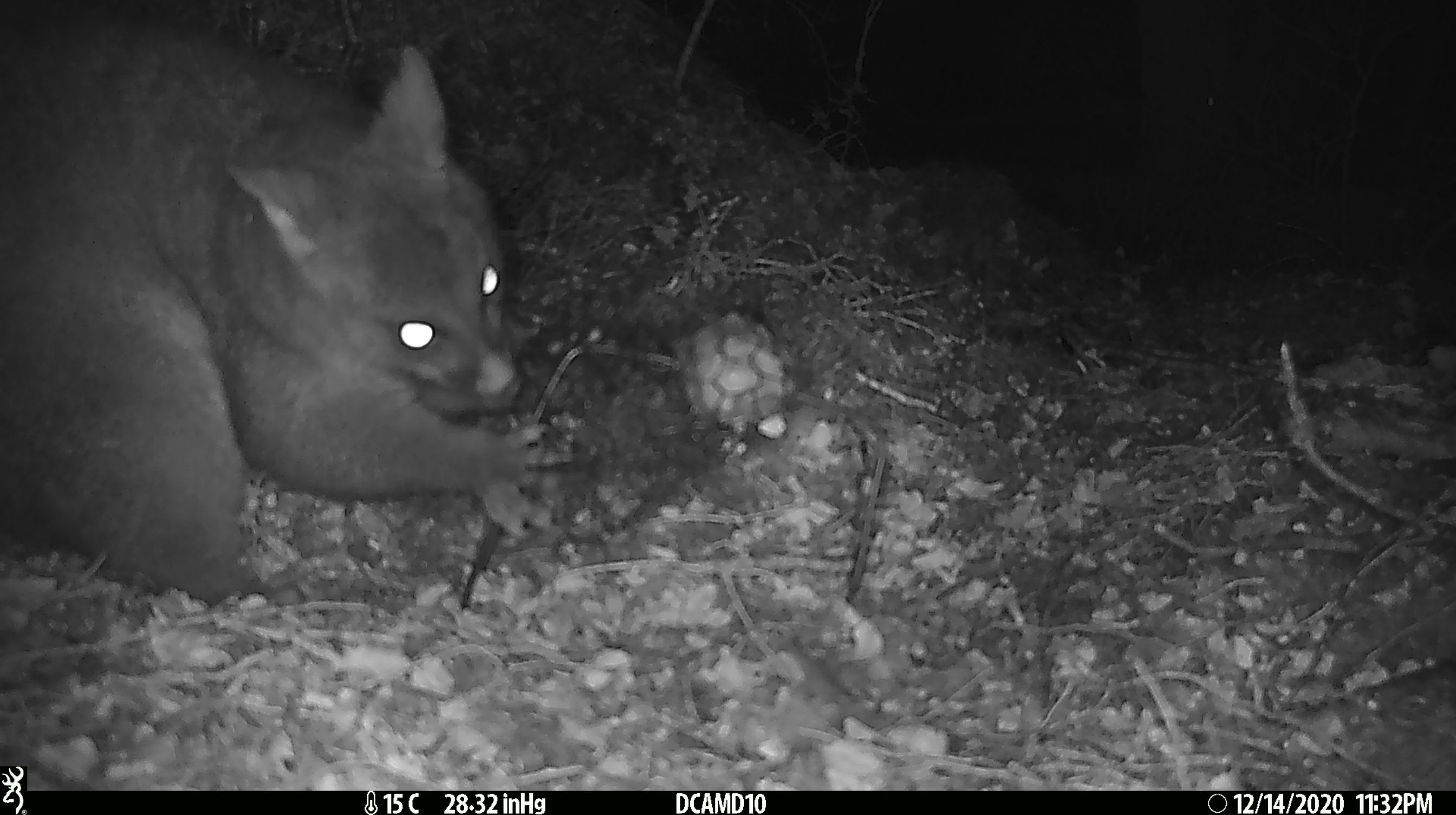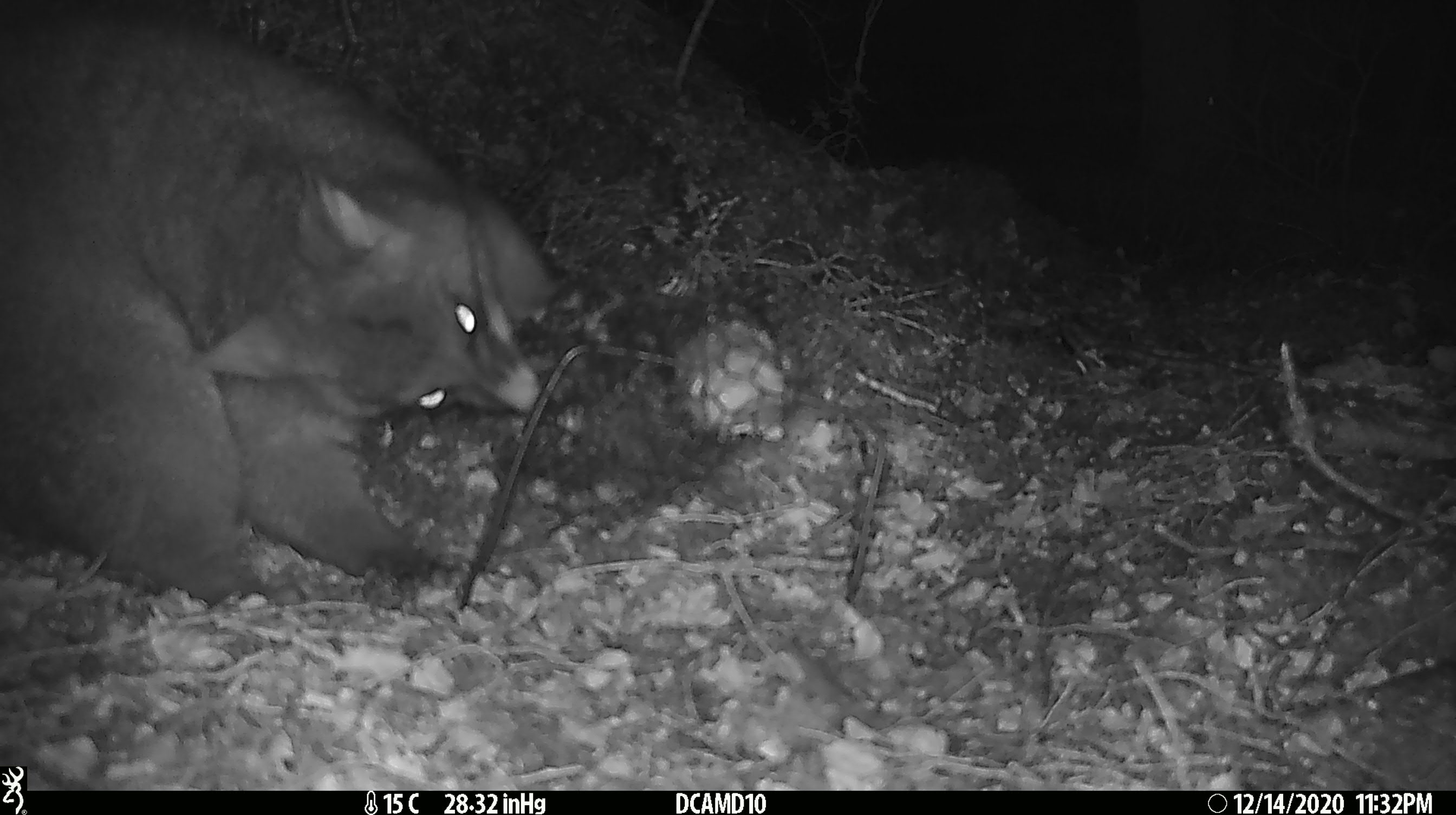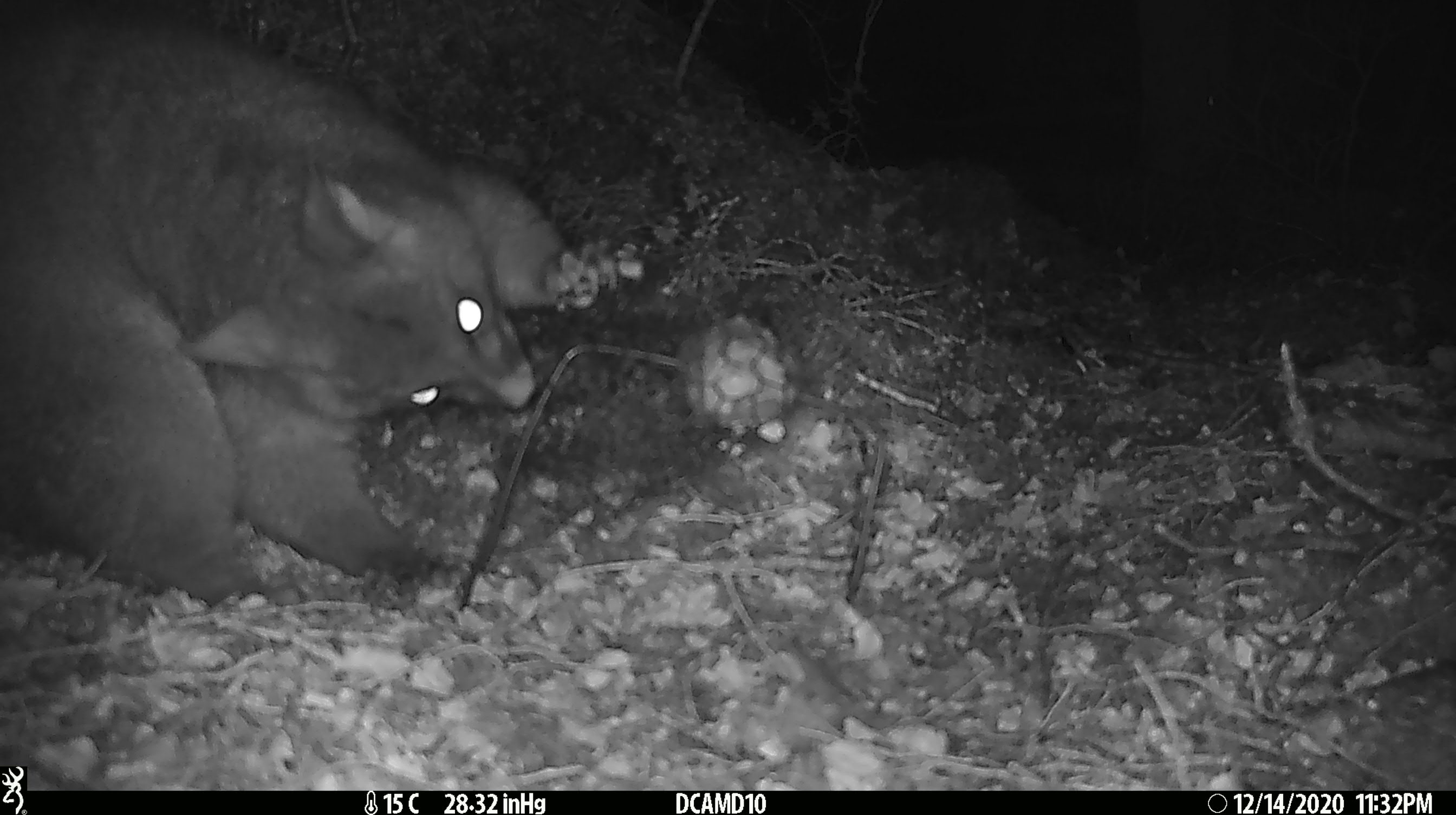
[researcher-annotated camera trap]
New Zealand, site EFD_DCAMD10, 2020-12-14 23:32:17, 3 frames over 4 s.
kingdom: Animalia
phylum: Chordata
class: Mammalia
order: Diprotodontia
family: Phalangeridae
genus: Trichosurus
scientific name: Trichosurus vulpecula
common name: common brushtail possum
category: possum